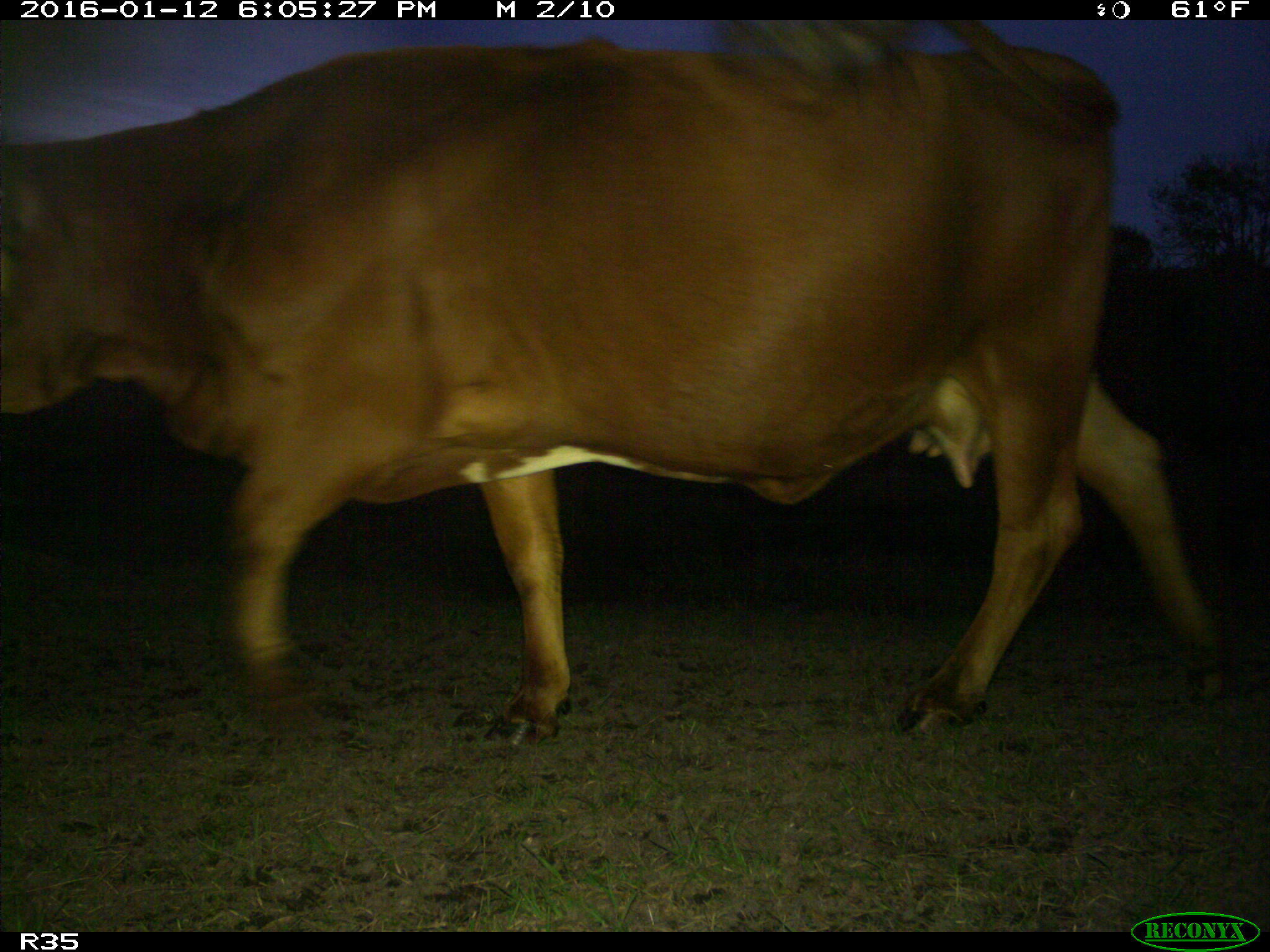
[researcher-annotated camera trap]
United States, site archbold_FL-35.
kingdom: Animalia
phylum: Chordata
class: Mammalia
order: Artiodactyla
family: Bovidae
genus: Bos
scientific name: Bos taurus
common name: domestic cow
Bos taurus (domestic cow).